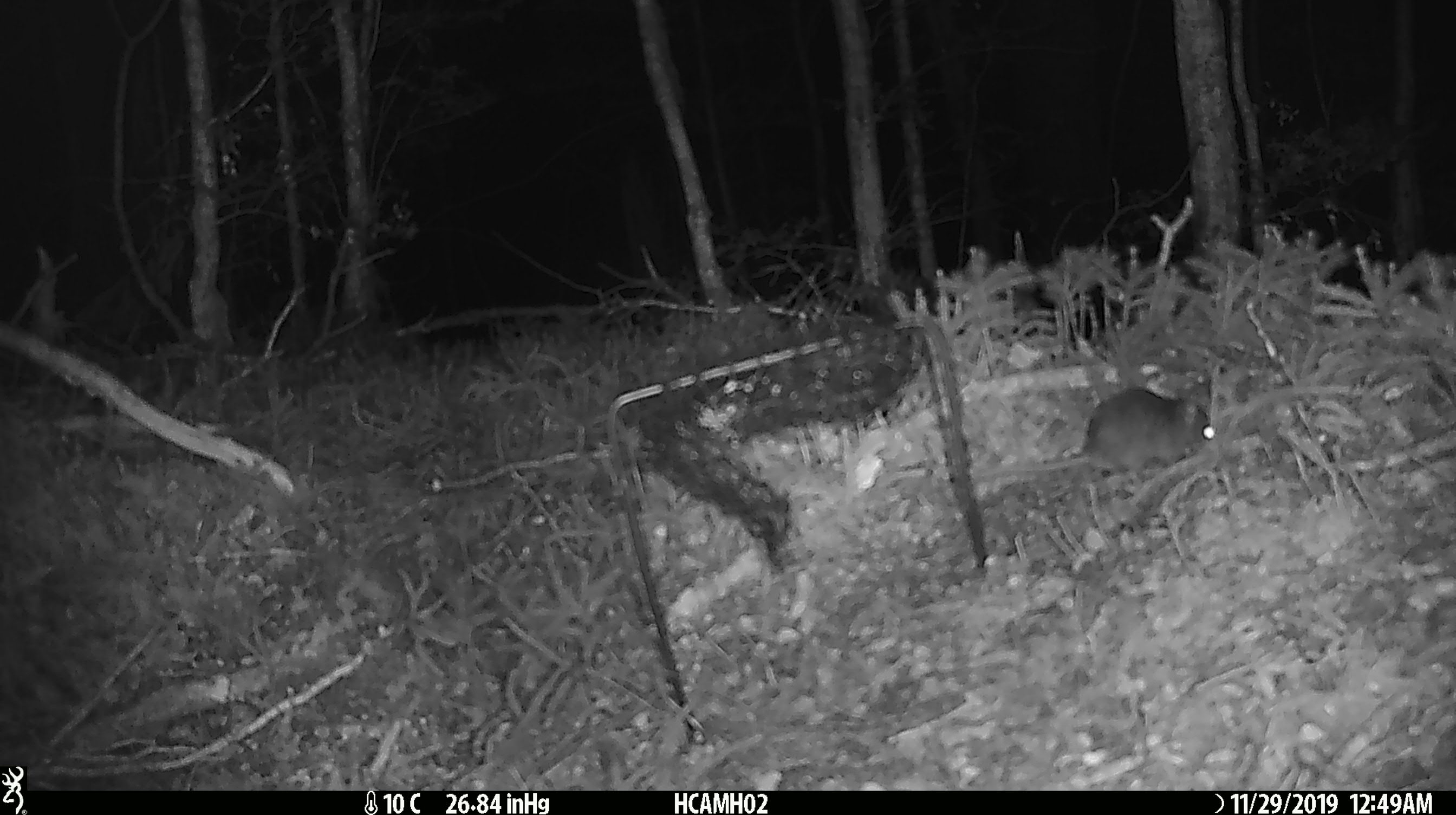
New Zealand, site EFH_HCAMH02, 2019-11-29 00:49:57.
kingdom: Animalia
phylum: Chordata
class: Mammalia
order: Rodentia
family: Muridae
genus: Mus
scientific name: Mus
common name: mouse